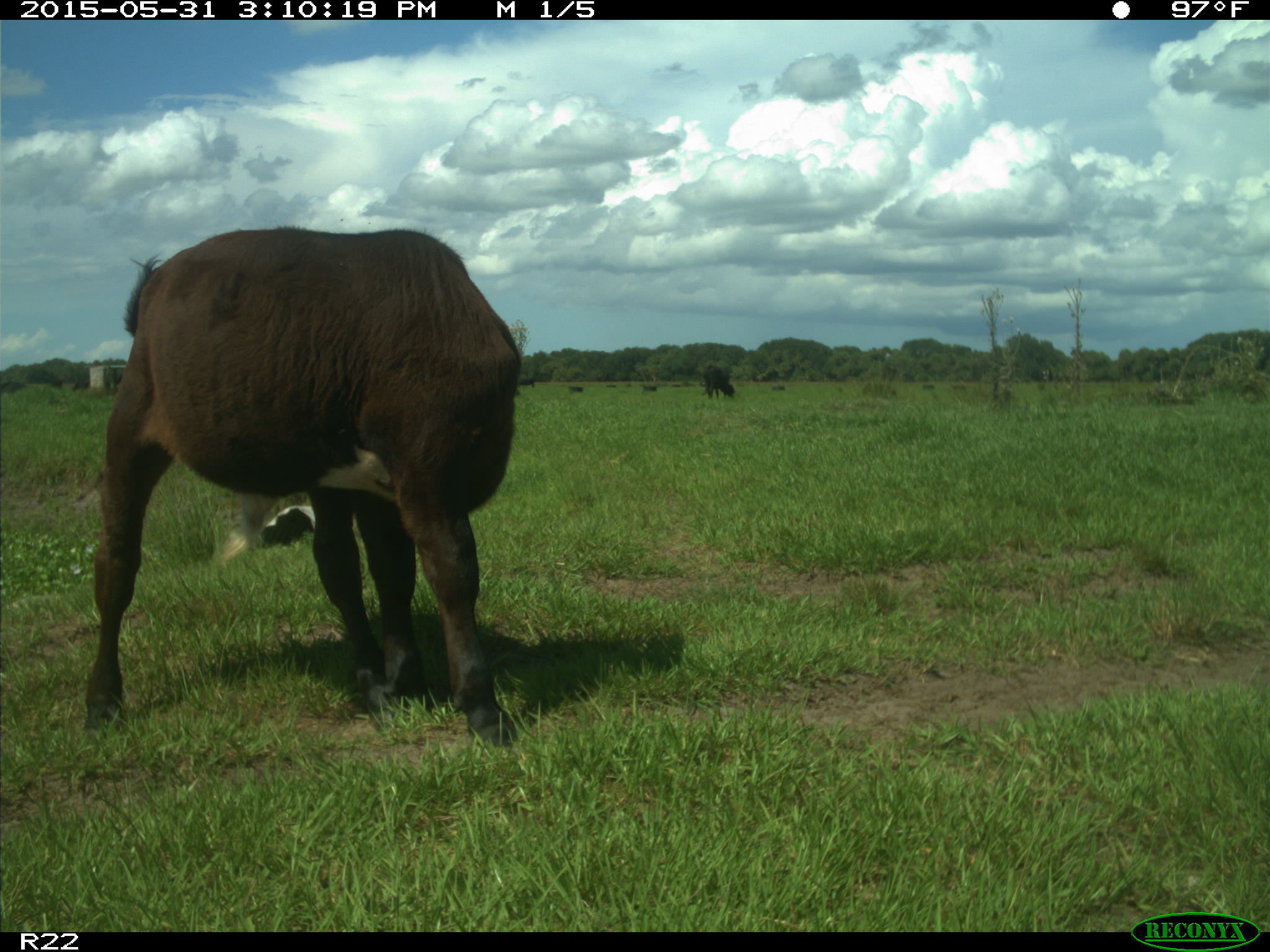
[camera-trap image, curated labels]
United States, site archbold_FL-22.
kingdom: Animalia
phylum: Chordata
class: Mammalia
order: Artiodactyla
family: Bovidae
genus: Bos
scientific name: Bos taurus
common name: domestic cow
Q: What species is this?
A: Bos taurus (domestic cow).